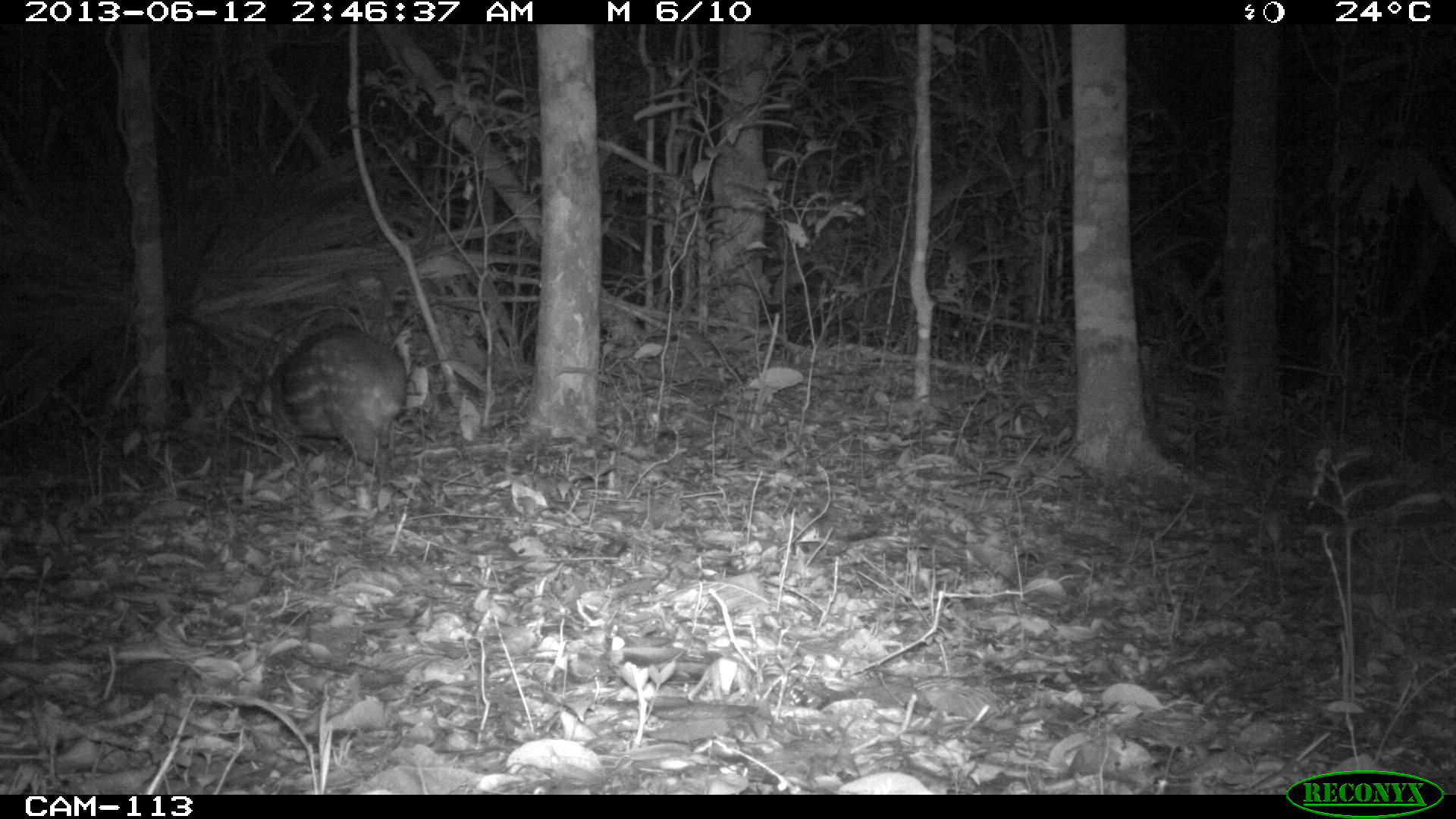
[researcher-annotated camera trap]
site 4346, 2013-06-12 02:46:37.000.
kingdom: Animalia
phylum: Chordata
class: Mammalia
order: Rodentia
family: Cuniculidae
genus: Cuniculus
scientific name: Cuniculus paca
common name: lowland paca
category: agouti paca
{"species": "agouti paca (lowland paca) (Cuniculus paca)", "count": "1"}